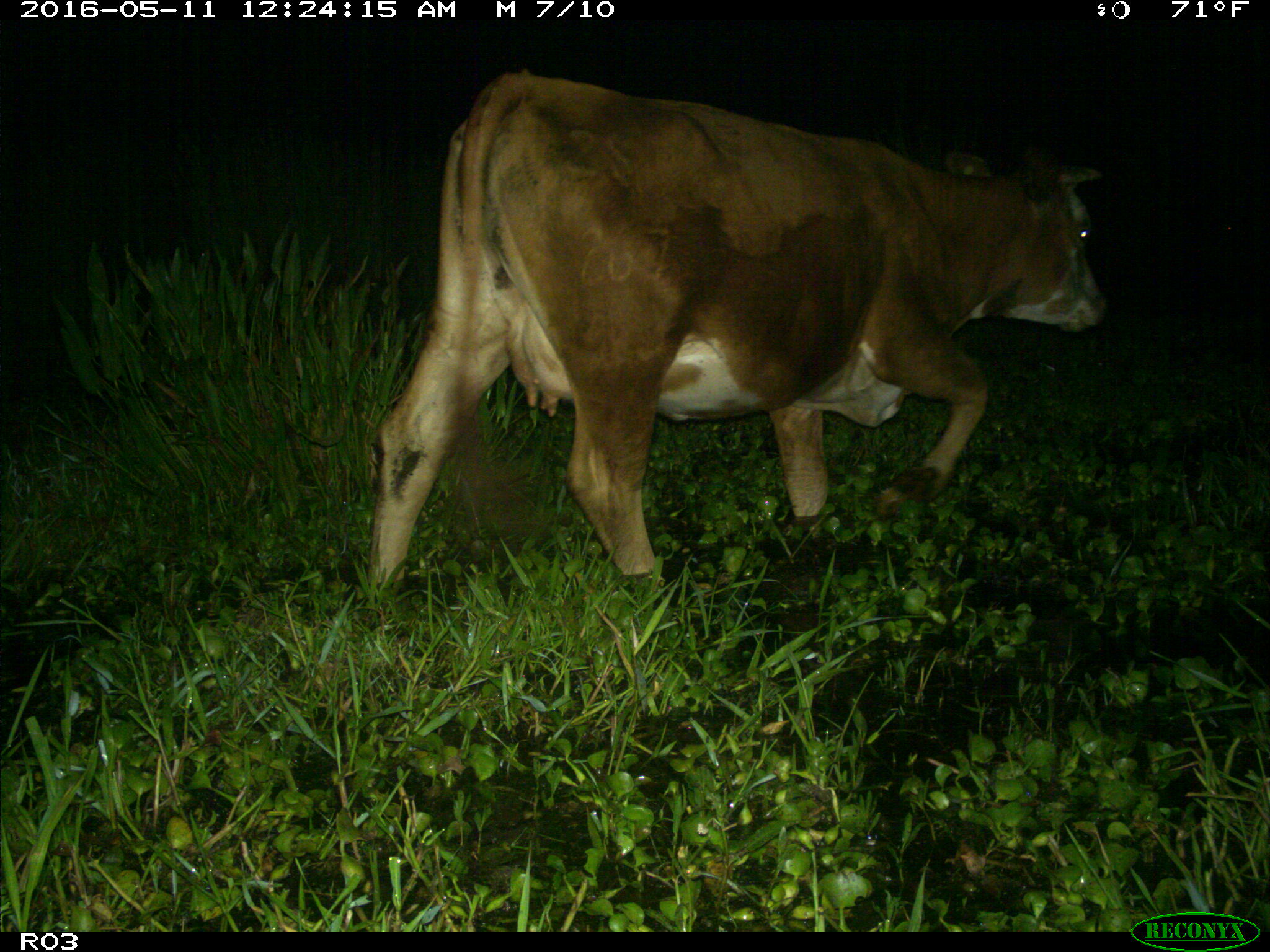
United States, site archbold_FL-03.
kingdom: Animalia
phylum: Chordata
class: Mammalia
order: Artiodactyla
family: Bovidae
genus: Bos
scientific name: Bos taurus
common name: domestic cow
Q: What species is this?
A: Bos taurus (domestic cow).